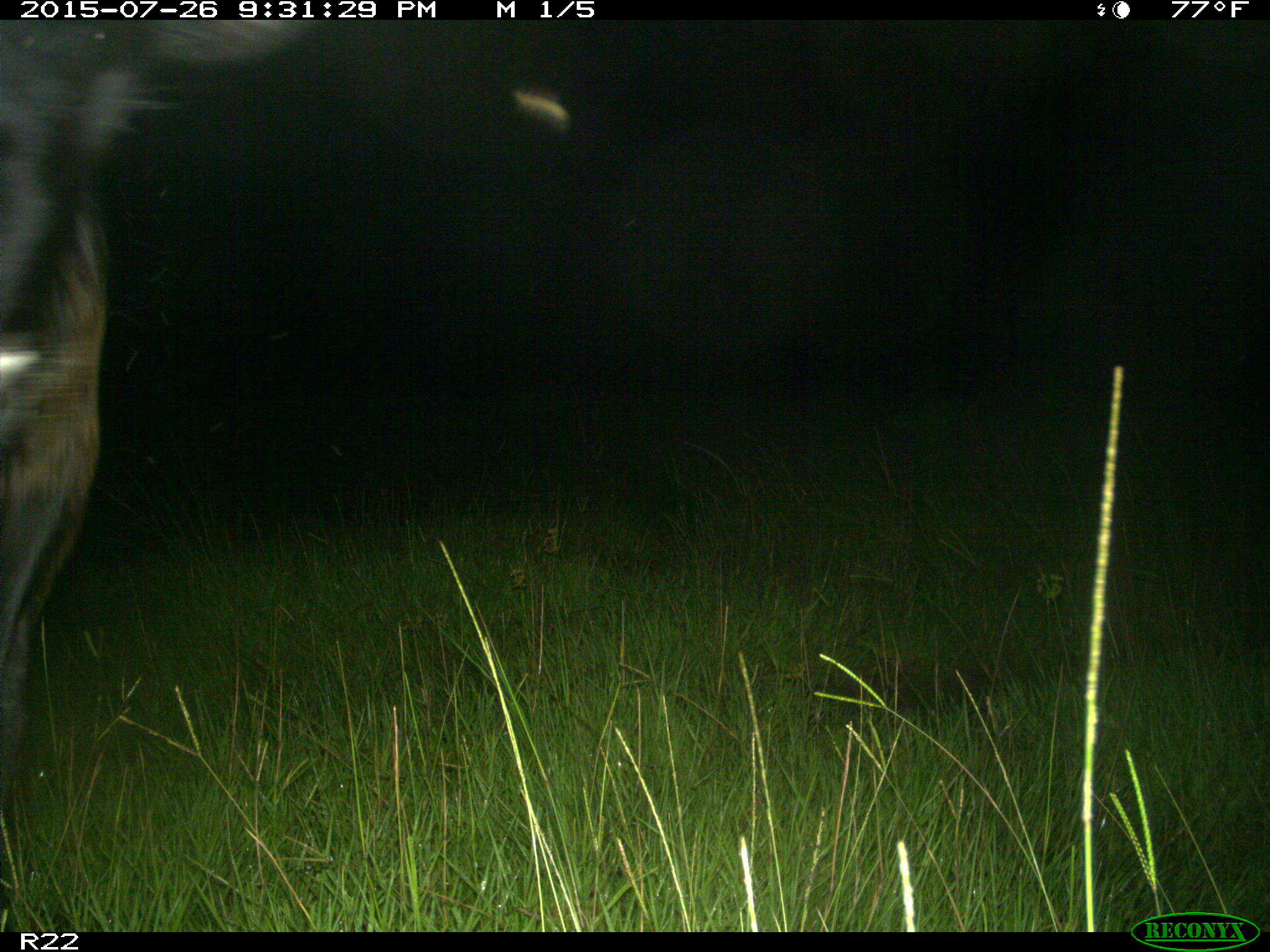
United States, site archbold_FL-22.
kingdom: Animalia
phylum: Chordata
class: Mammalia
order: Artiodactyla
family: Bovidae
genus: Bos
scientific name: Bos taurus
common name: domestic cow